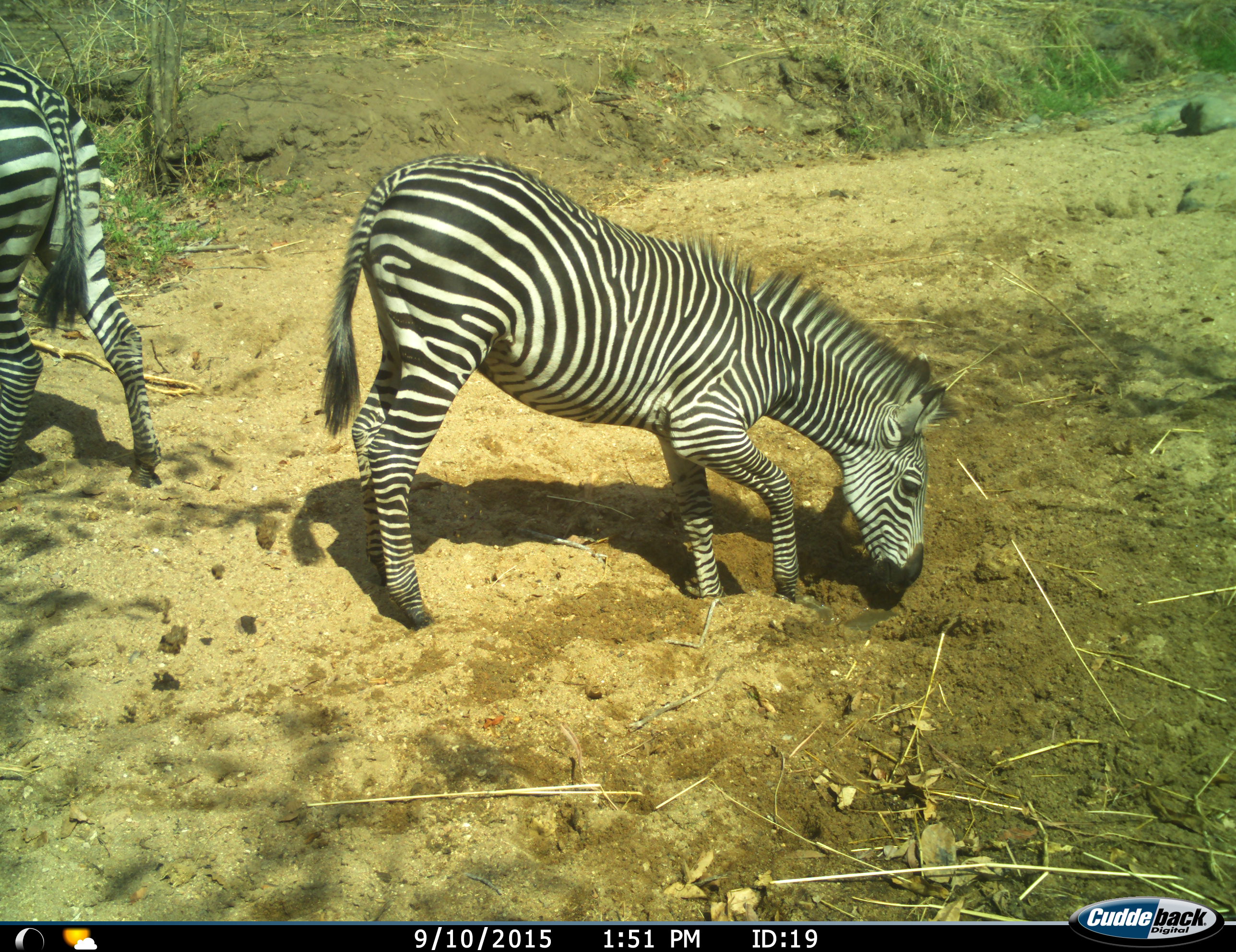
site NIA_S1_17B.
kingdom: Animalia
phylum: Chordata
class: Mammalia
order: Perissodactyla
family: Equidae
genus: Equus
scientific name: Equus quagga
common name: plains zebra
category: zebraplains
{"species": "zebraplains (plains zebra) (Equus quagga)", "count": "2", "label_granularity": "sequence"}